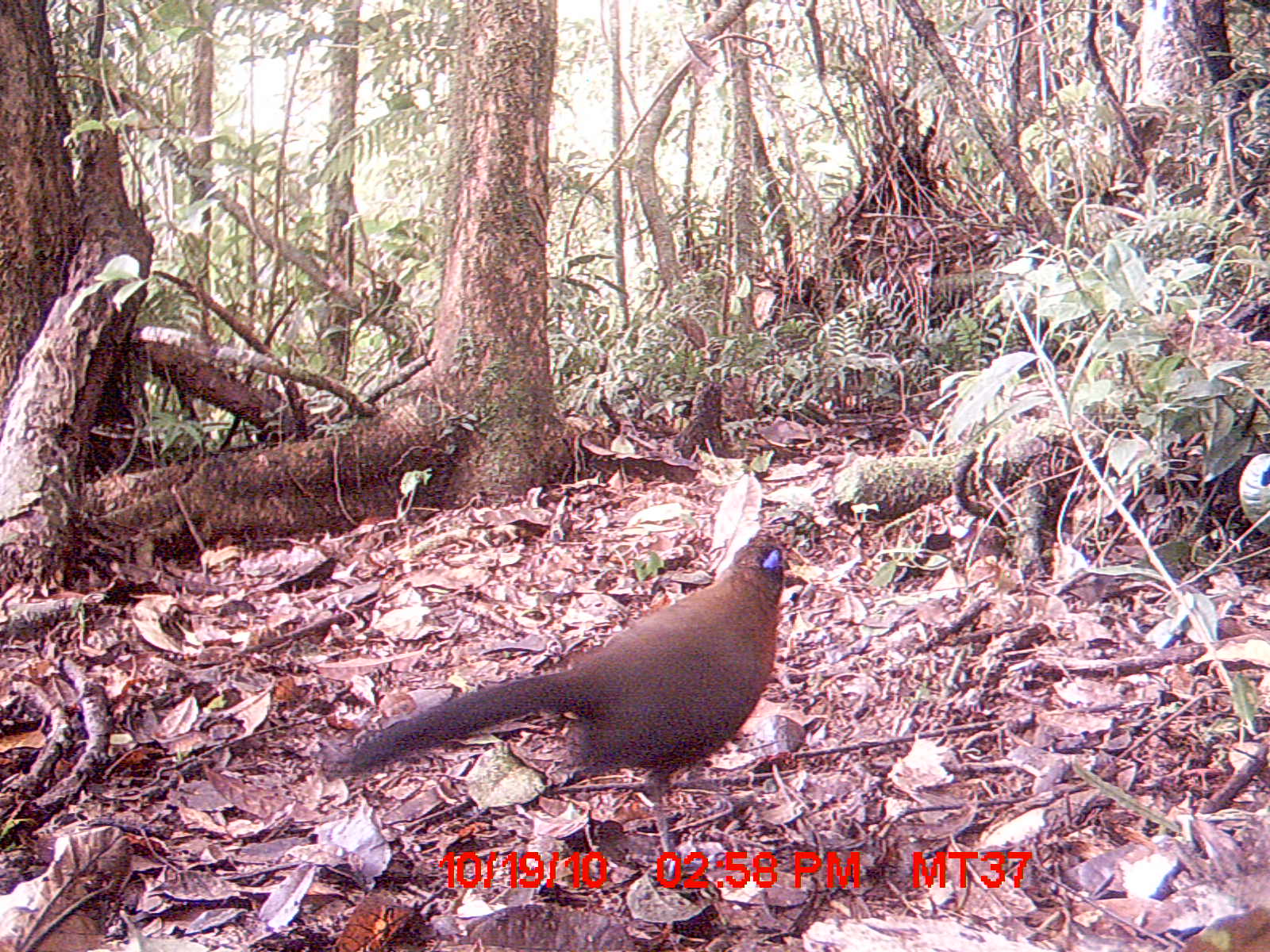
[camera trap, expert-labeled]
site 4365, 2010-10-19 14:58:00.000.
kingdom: Animalia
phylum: Chordata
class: Aves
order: Cuculiformes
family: Cuculidae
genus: Coua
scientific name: Coua serriana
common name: red-breasted coua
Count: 1.